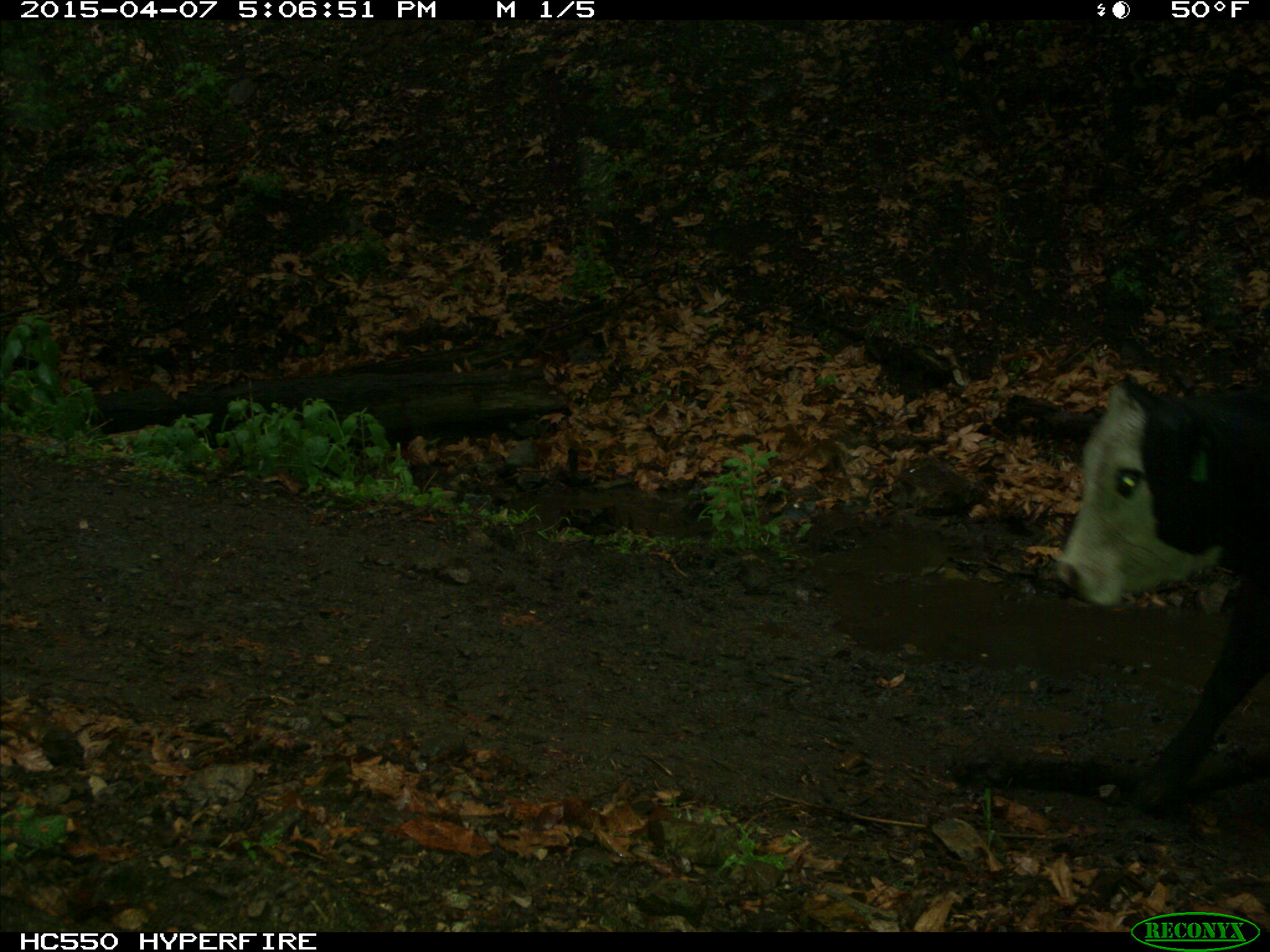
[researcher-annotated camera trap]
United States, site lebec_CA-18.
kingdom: Animalia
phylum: Chordata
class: Mammalia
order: Artiodactyla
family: Bovidae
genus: Bos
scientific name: Bos taurus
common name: domestic cow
Bos taurus (domestic cow).